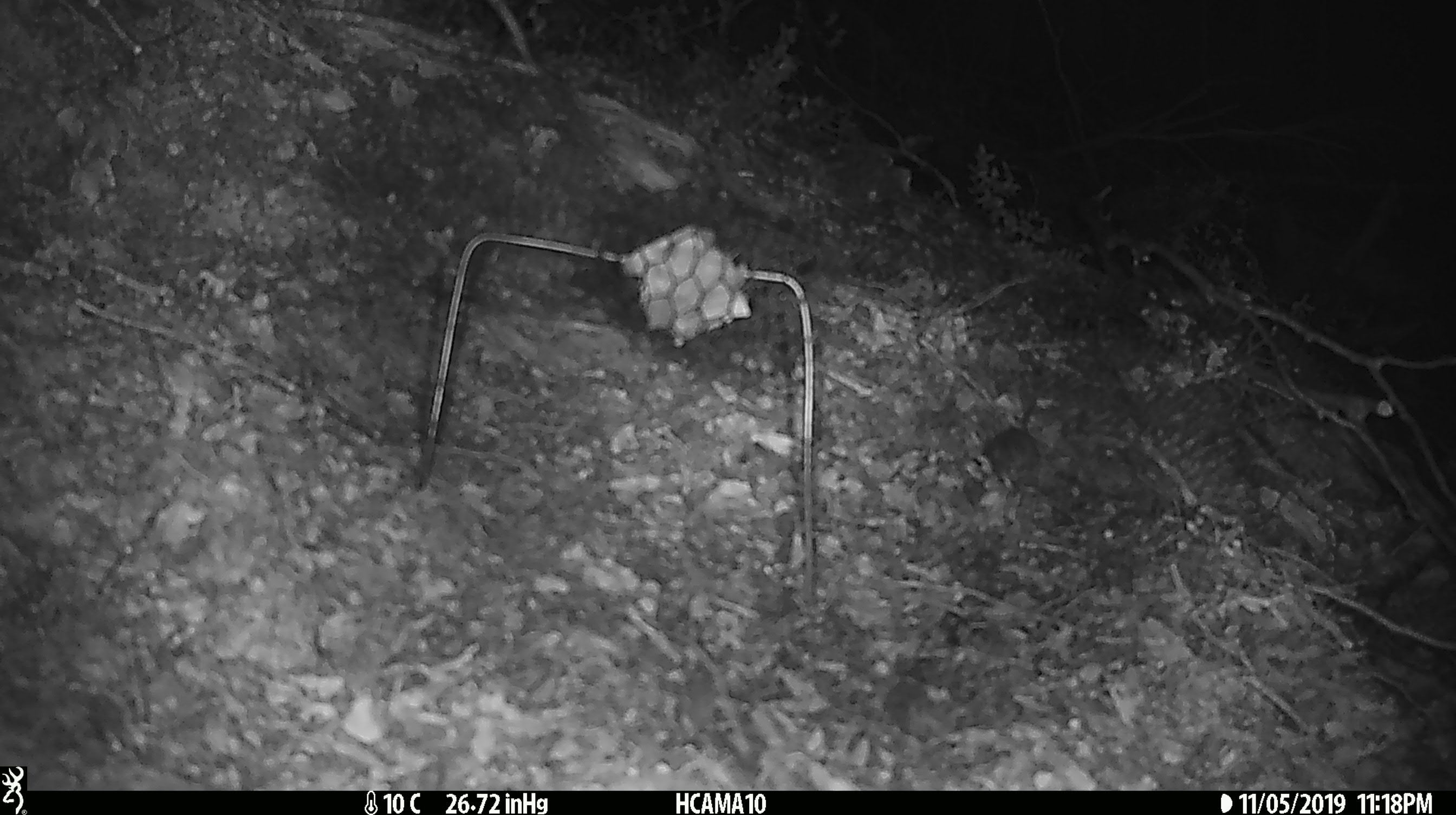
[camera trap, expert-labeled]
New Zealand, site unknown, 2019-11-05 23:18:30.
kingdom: Animalia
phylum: Chordata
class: Mammalia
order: Rodentia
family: Muridae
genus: Mus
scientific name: Mus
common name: mouse